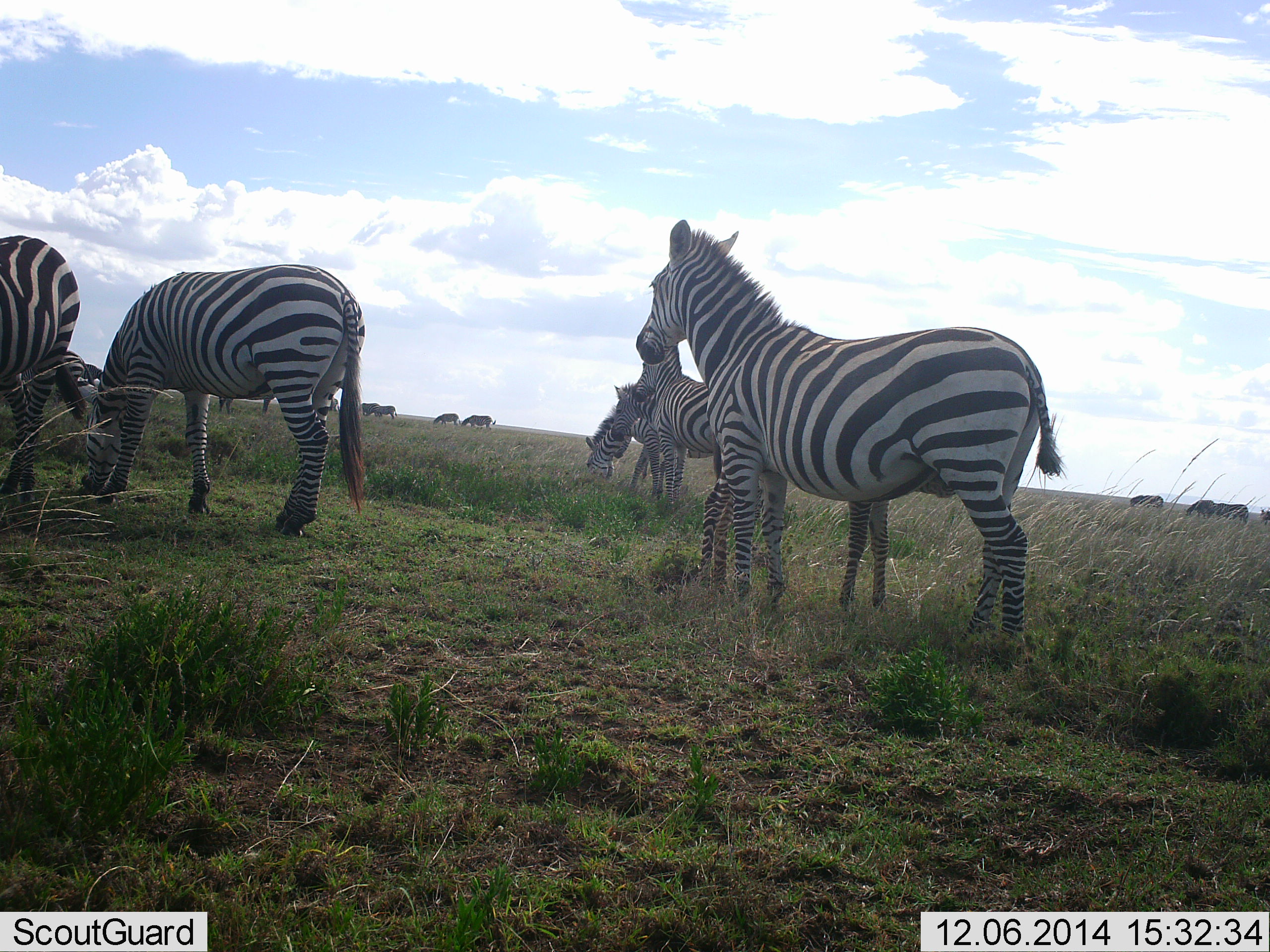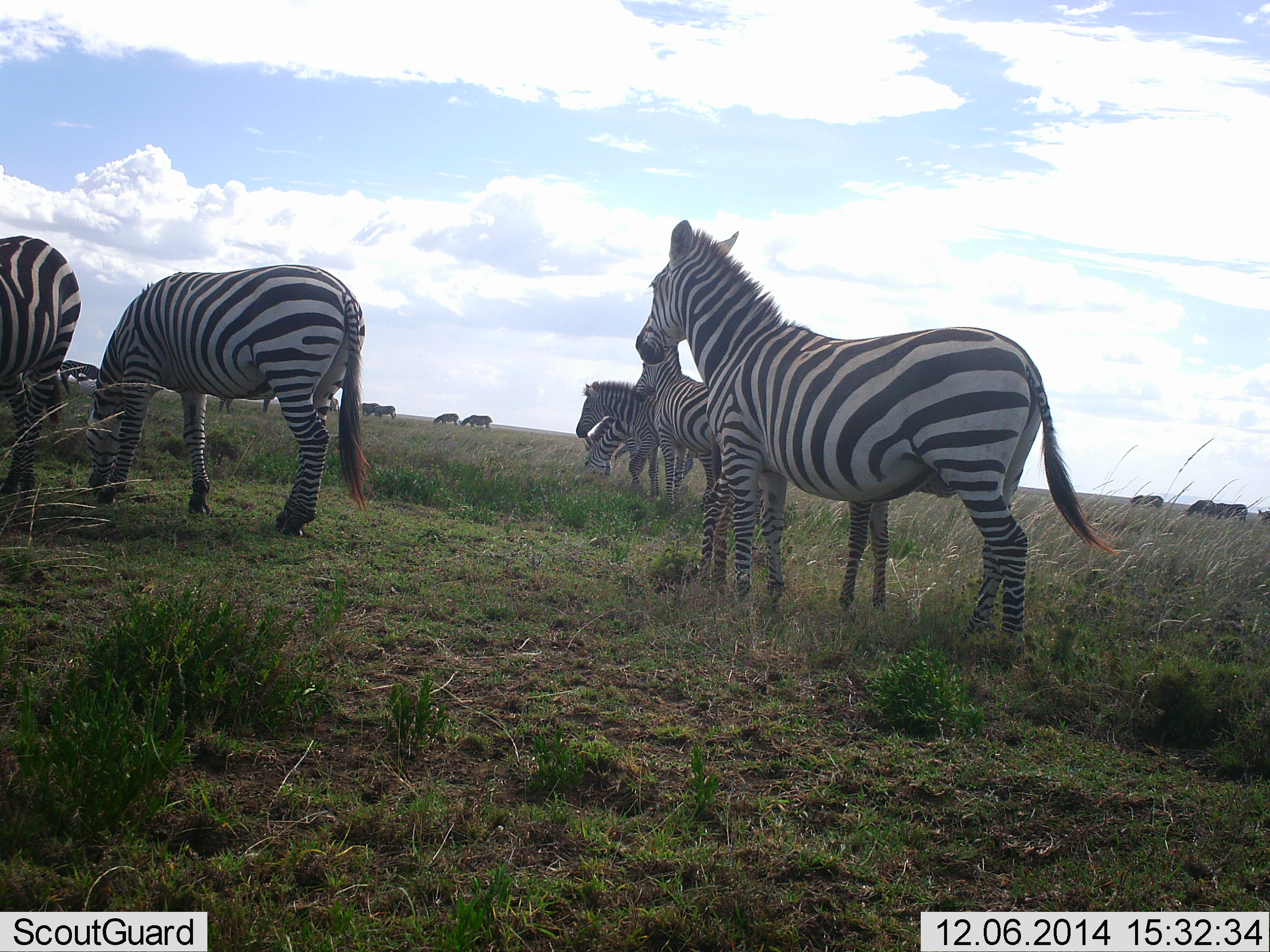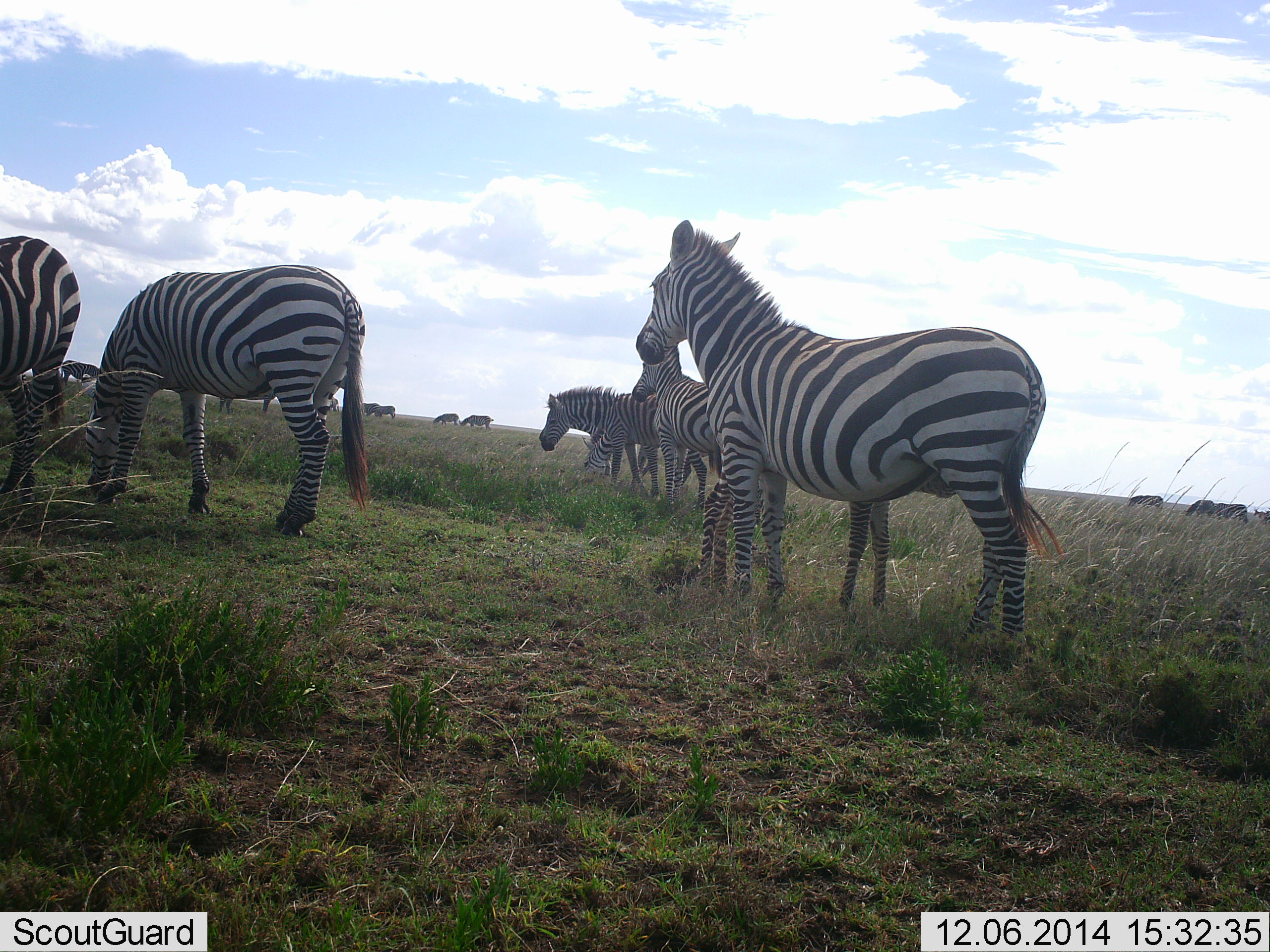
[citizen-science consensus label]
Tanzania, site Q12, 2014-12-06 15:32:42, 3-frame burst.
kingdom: Animalia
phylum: Chordata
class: Mammalia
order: Perissodactyla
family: Equidae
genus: Equus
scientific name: Equus quagga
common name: plains zebra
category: zebra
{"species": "zebra (plains zebra) (Equus quagga)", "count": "10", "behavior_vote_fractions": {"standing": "91%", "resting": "0%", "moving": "27%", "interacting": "0%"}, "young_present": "18%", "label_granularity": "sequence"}